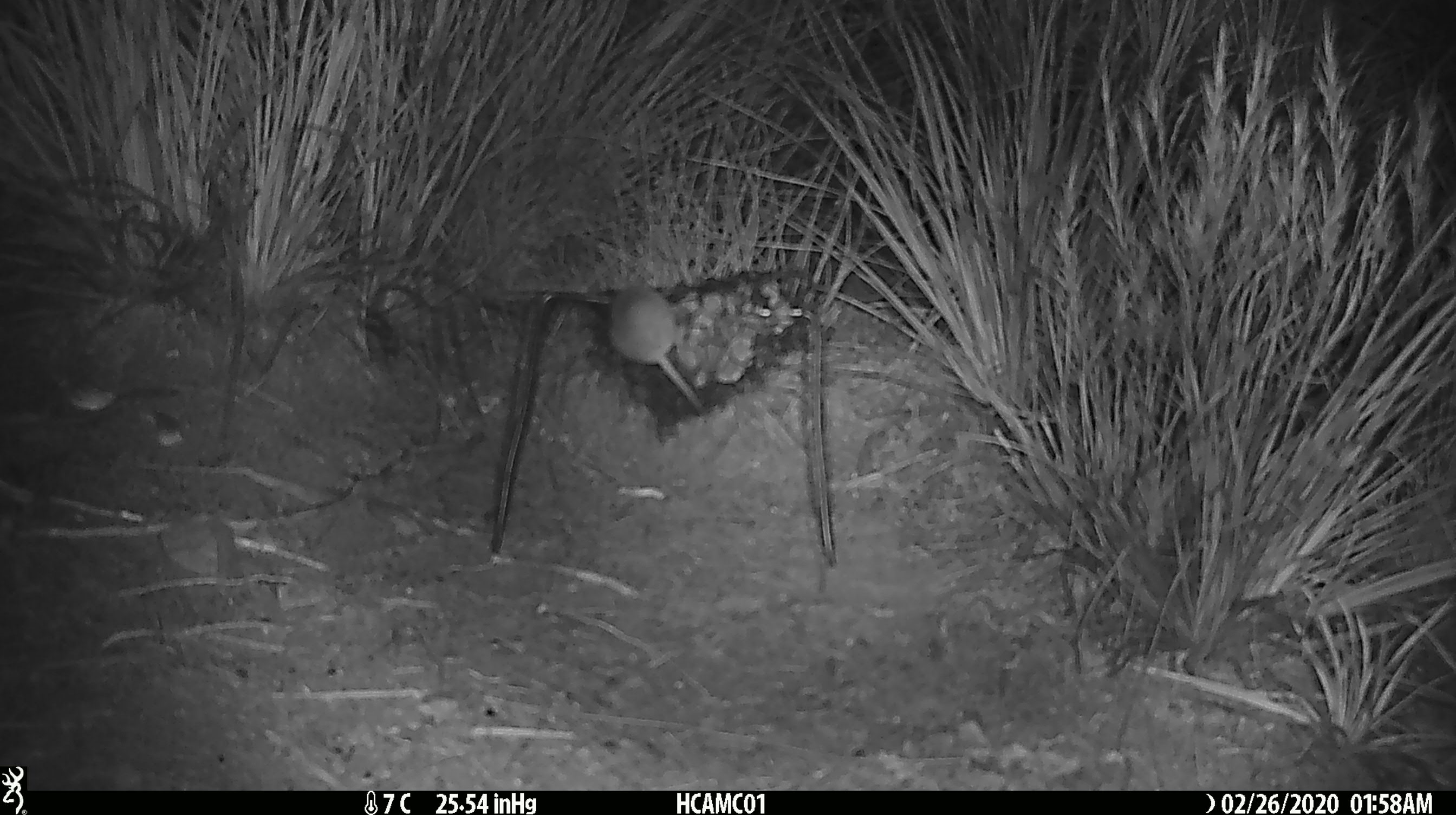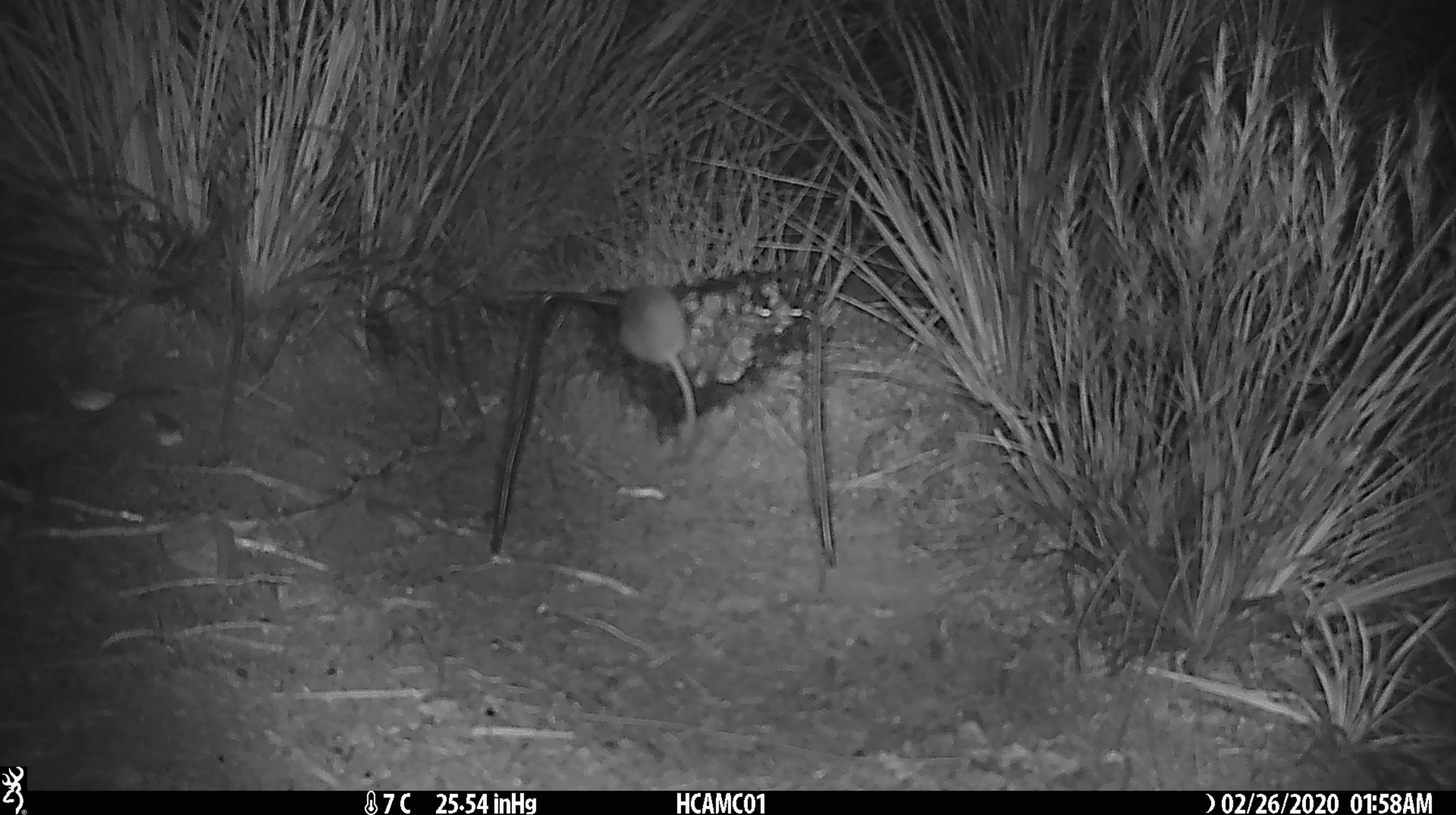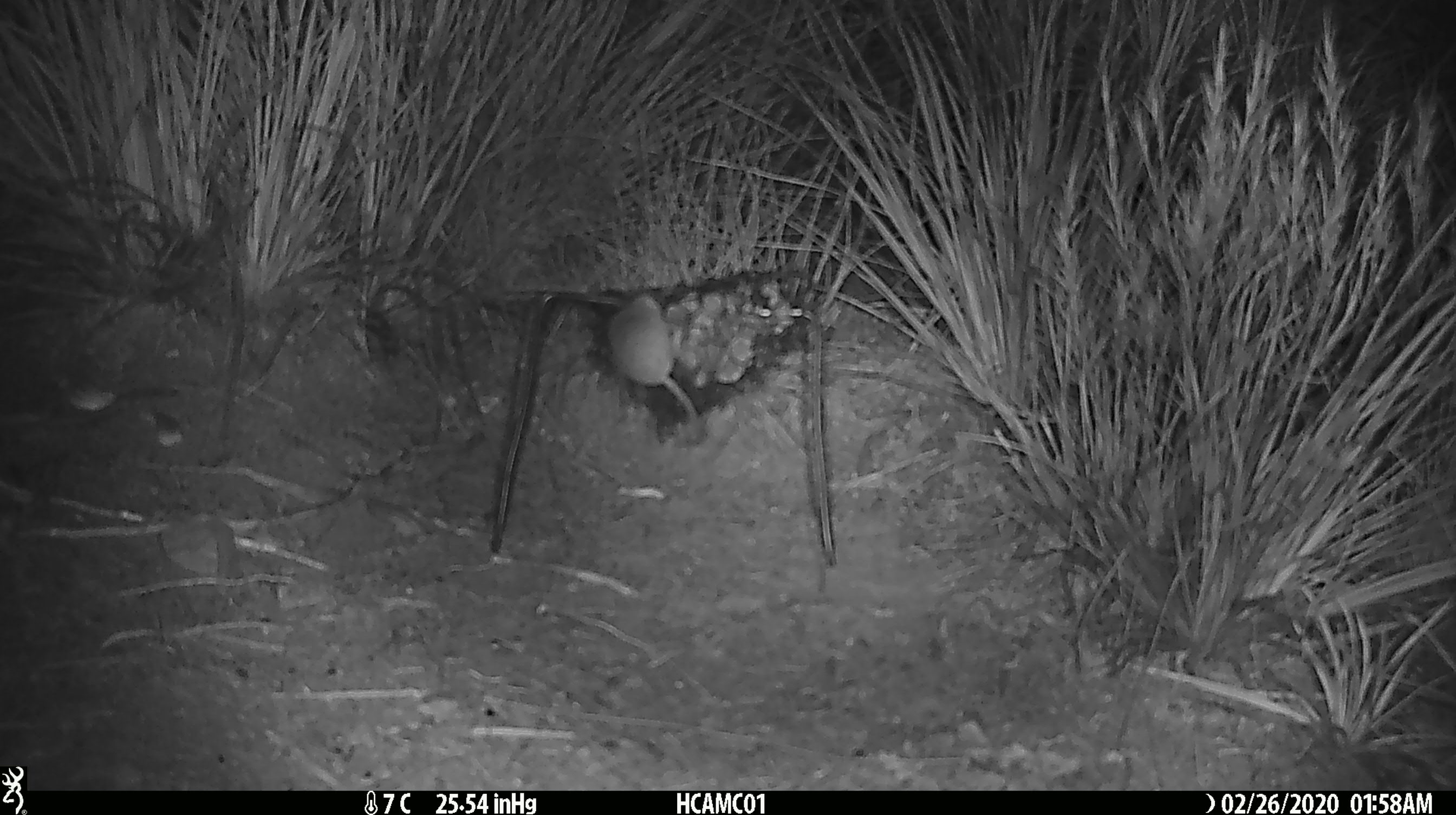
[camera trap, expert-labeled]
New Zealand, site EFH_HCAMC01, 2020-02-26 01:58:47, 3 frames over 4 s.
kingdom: Animalia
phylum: Chordata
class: Mammalia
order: Rodentia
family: Muridae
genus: Mus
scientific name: Mus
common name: mouse